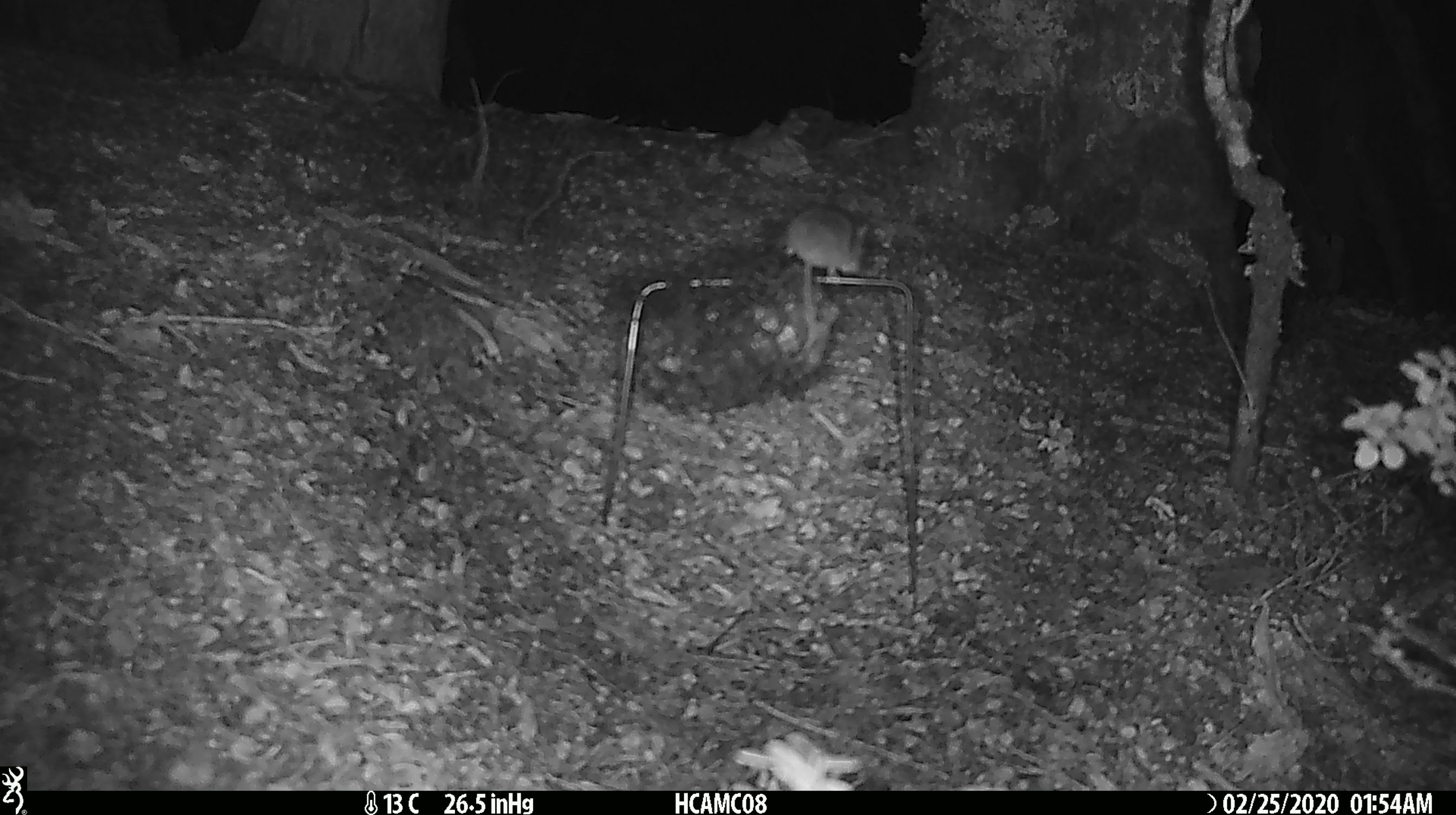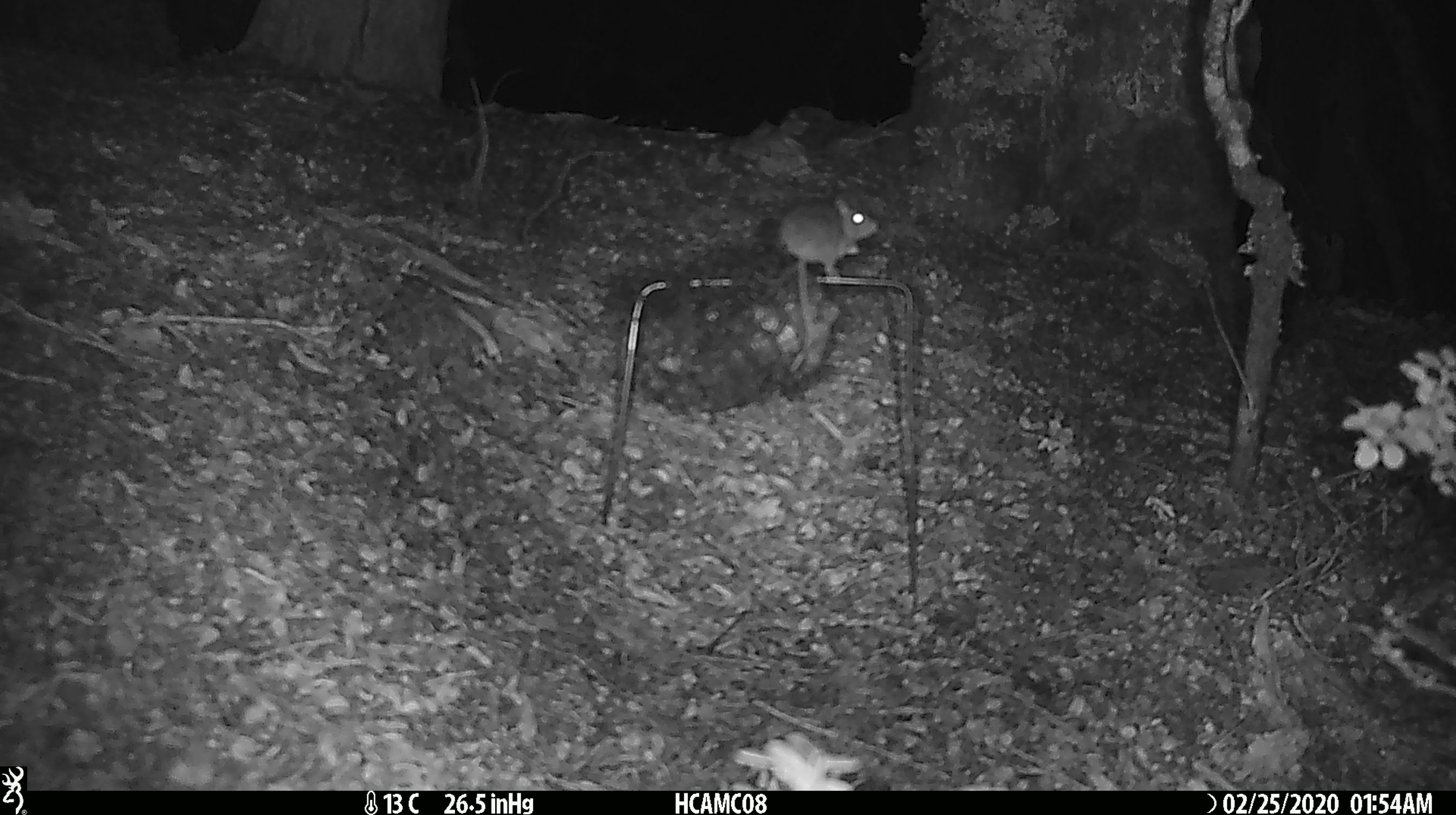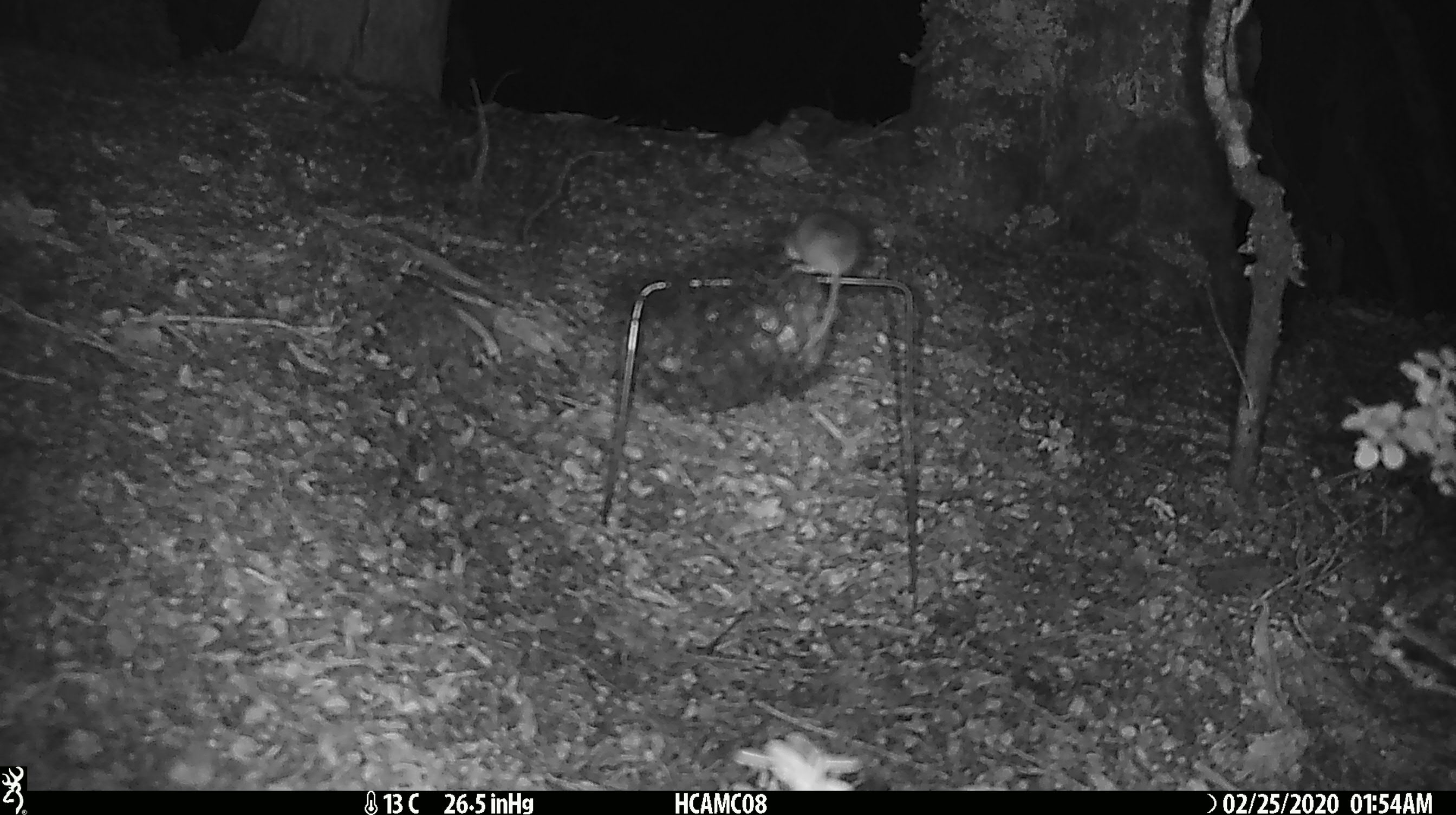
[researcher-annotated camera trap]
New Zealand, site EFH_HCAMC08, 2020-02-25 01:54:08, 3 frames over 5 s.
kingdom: Animalia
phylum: Chordata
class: Mammalia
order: Rodentia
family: Muridae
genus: Mus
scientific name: Mus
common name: mouse